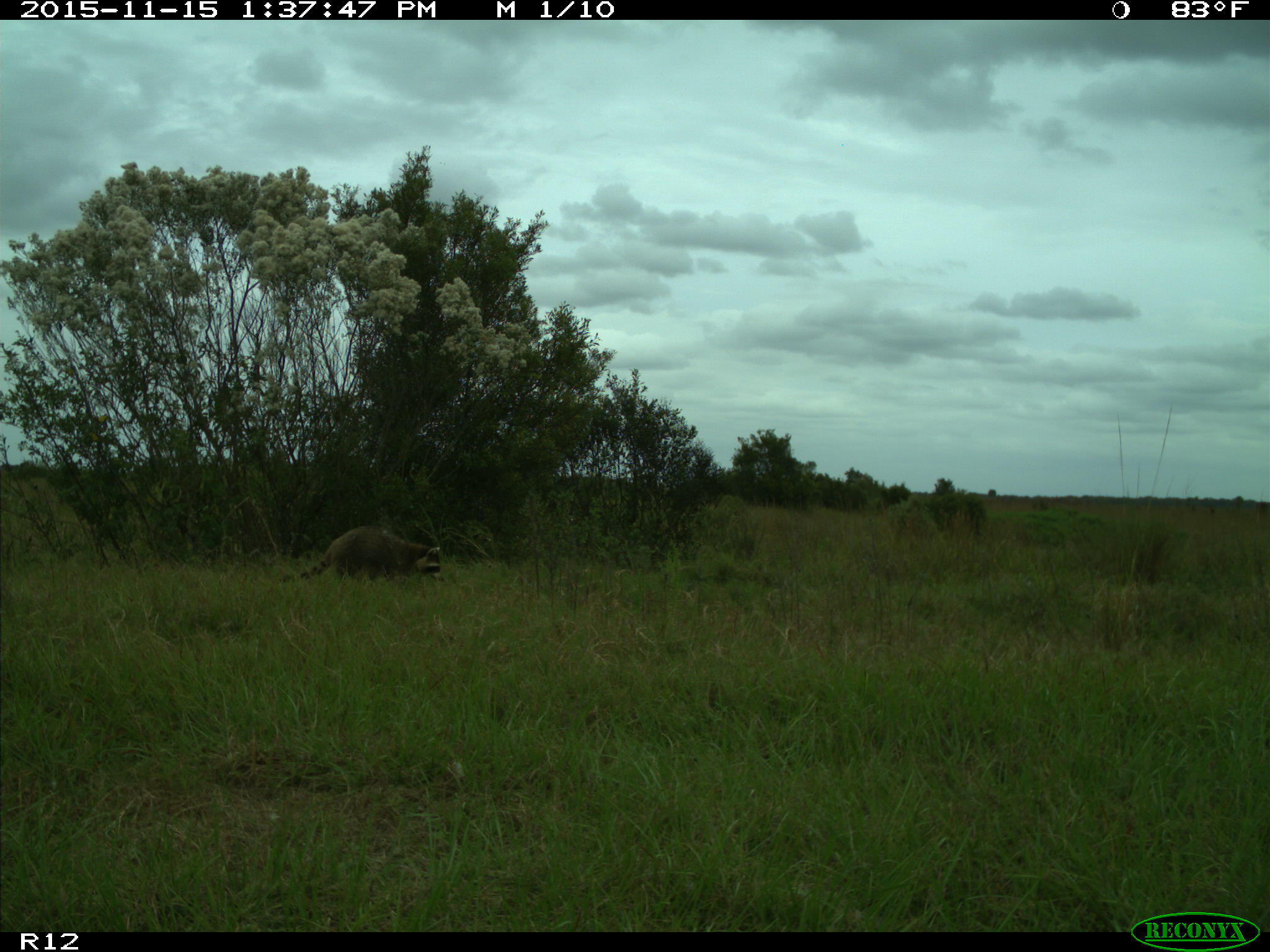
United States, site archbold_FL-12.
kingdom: Animalia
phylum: Chordata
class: Mammalia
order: Carnivora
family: Procyonidae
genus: Procyon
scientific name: Procyon lotor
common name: common raccoon